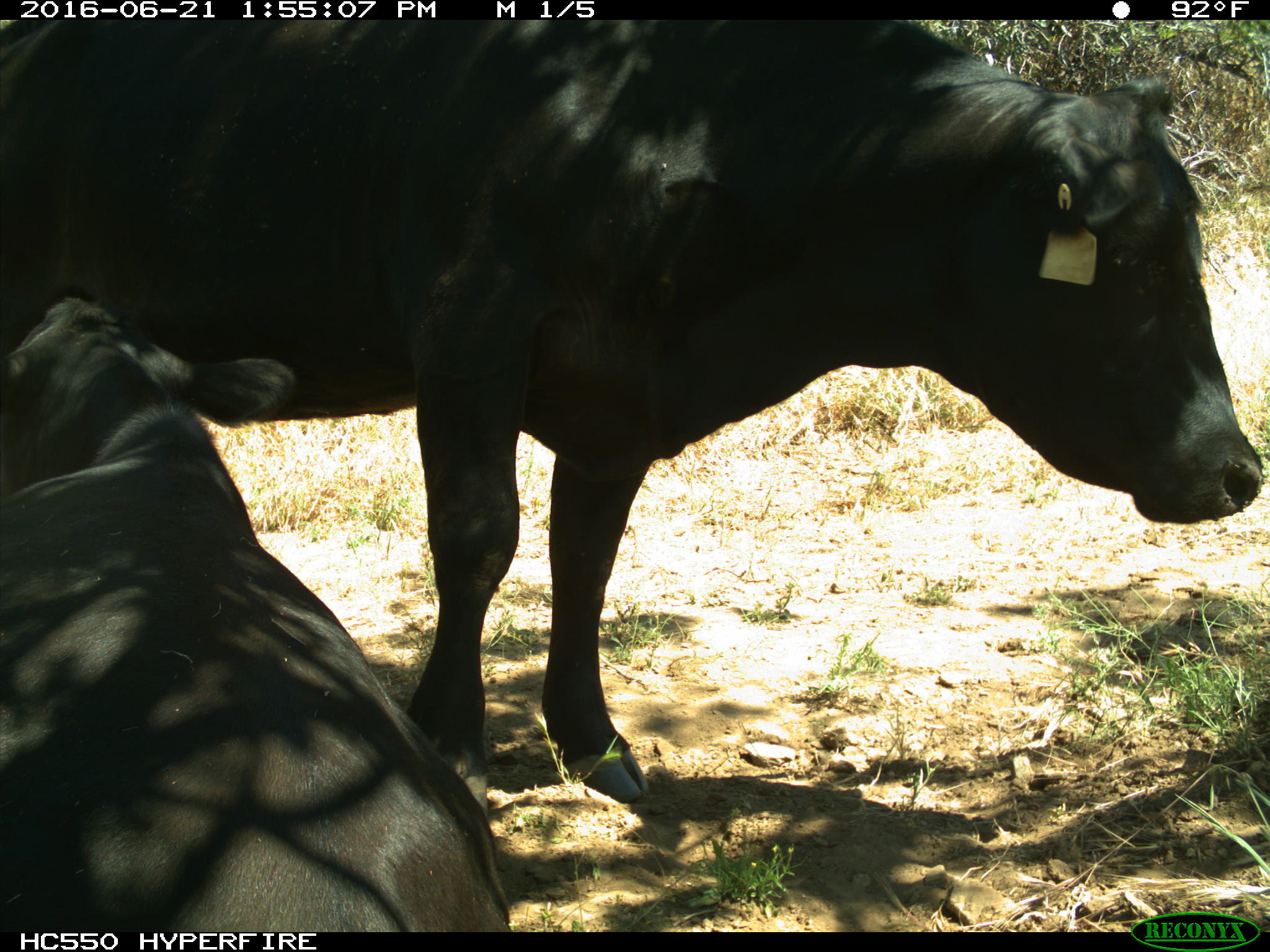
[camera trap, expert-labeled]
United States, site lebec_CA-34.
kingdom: Animalia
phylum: Chordata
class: Mammalia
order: Artiodactyla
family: Bovidae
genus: Bos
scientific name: Bos taurus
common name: domestic cow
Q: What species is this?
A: Bos taurus (domestic cow).